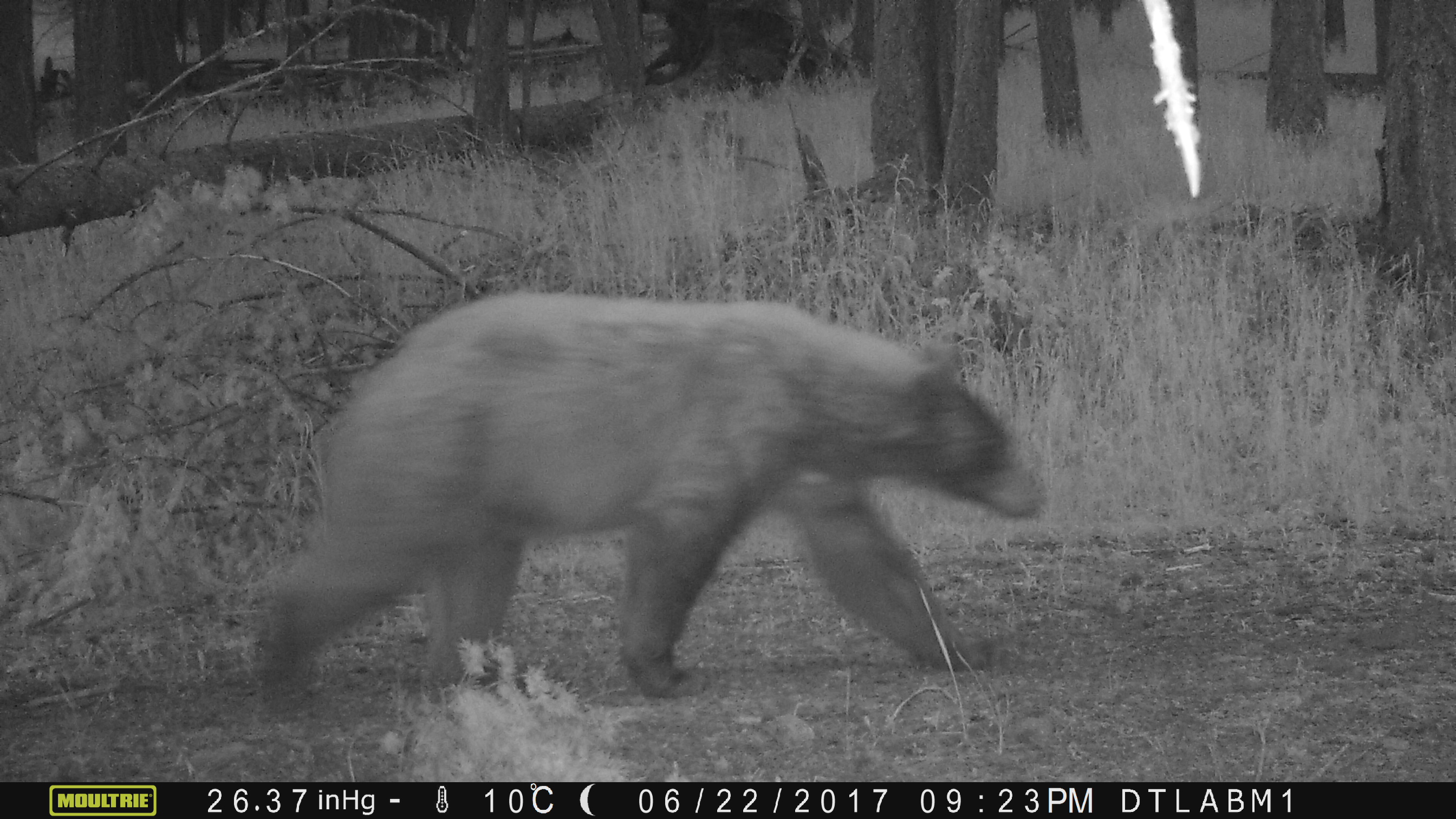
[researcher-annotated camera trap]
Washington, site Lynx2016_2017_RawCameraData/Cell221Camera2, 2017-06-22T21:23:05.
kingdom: Animalia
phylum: Chordata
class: Mammalia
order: Carnivora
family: Ursidae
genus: Ursus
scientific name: Ursus americanus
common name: american black bear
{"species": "Ursus americanus (american black bear)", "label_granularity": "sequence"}